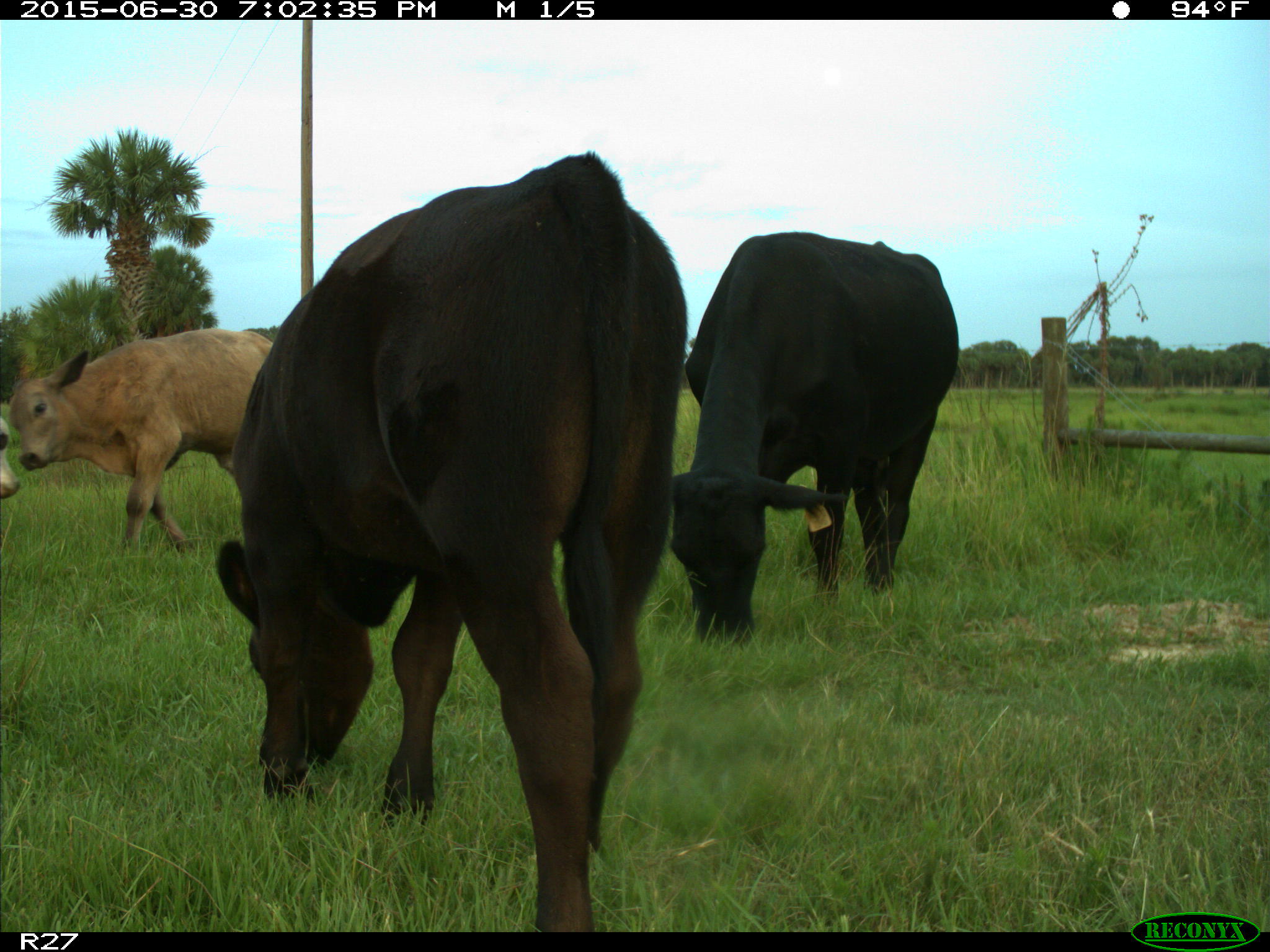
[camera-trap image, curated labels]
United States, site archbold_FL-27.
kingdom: Animalia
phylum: Chordata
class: Mammalia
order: Artiodactyla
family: Bovidae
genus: Bos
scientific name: Bos taurus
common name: domestic cow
Bos taurus (domestic cow).